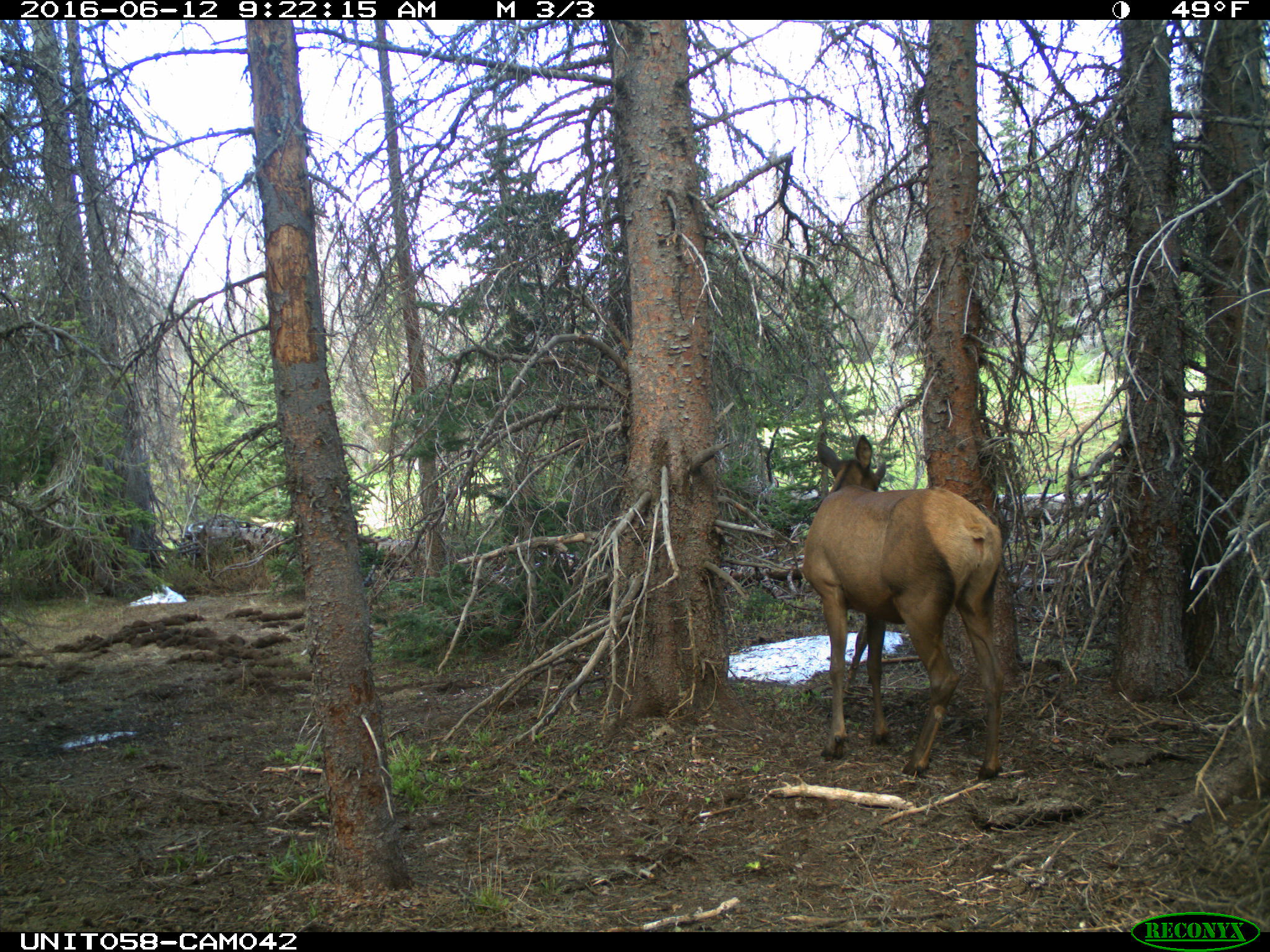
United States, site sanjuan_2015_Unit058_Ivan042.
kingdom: Animalia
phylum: Chordata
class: Mammalia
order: Artiodactyla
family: Cervidae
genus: Cervus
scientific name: Cervus elaphus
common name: red deer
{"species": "Cervus elaphus (red deer)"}